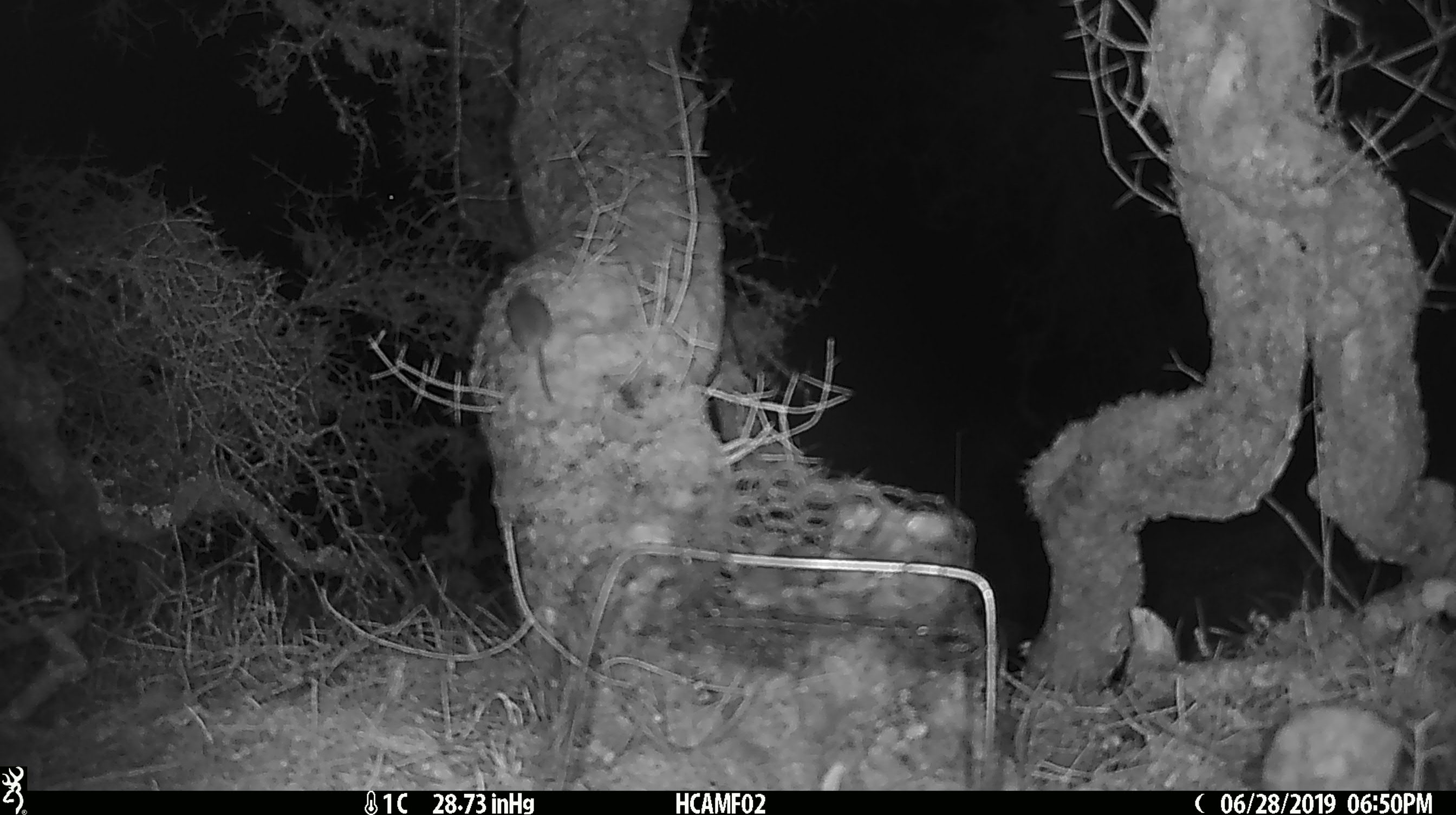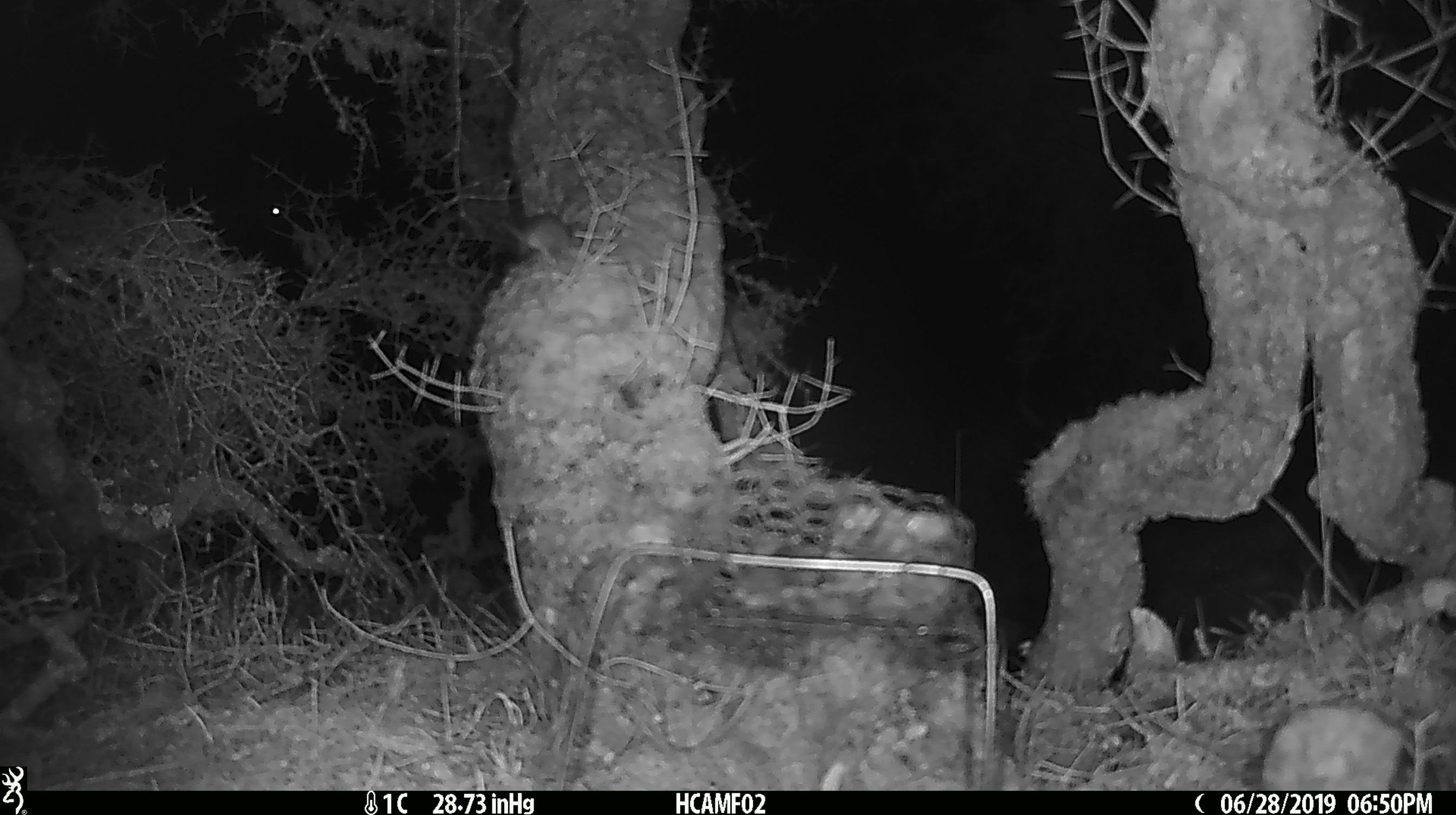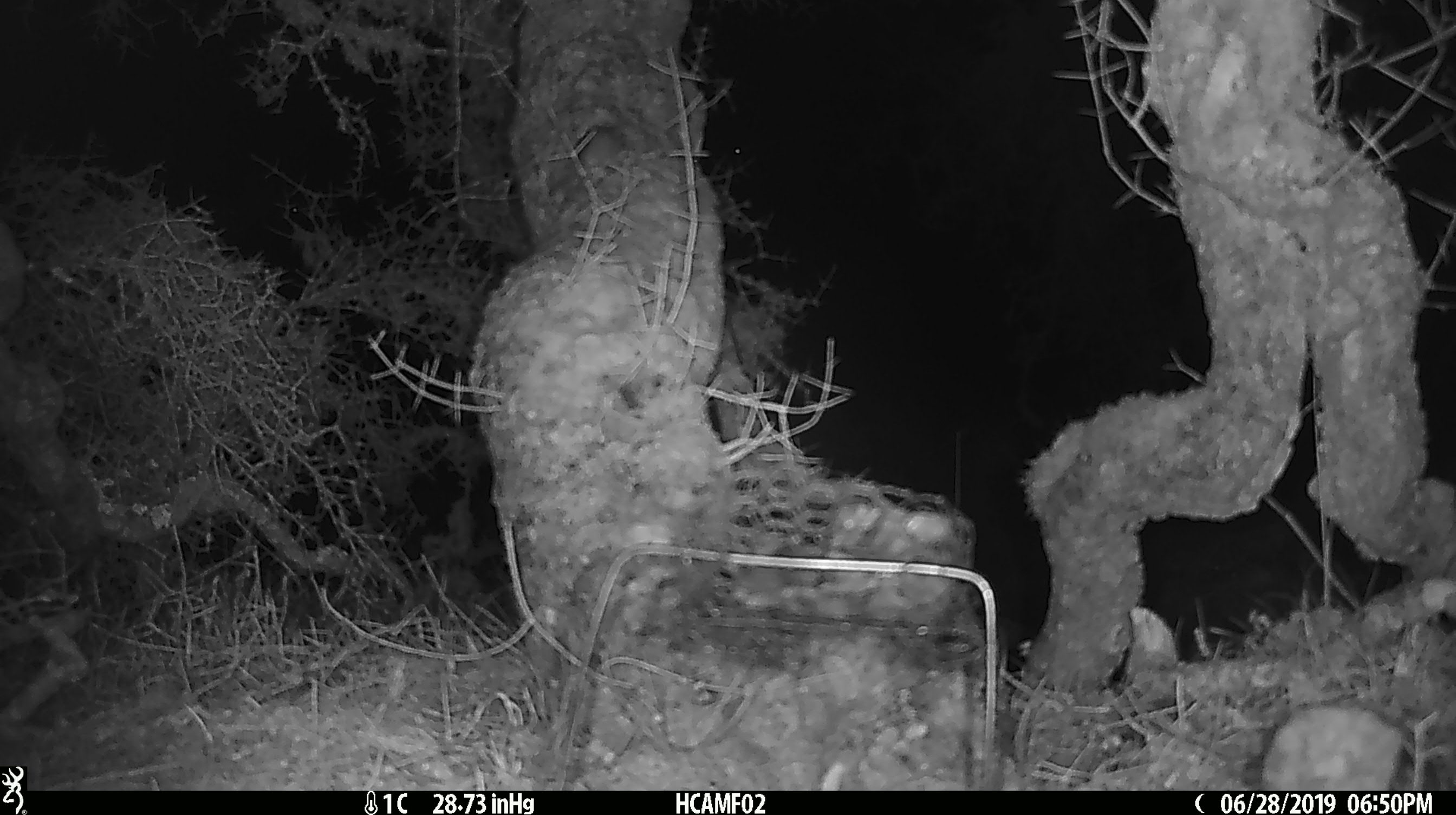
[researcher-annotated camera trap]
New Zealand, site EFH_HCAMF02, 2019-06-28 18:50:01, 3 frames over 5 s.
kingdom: Animalia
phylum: Chordata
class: Mammalia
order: Rodentia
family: Muridae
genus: Mus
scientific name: Mus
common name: mouse